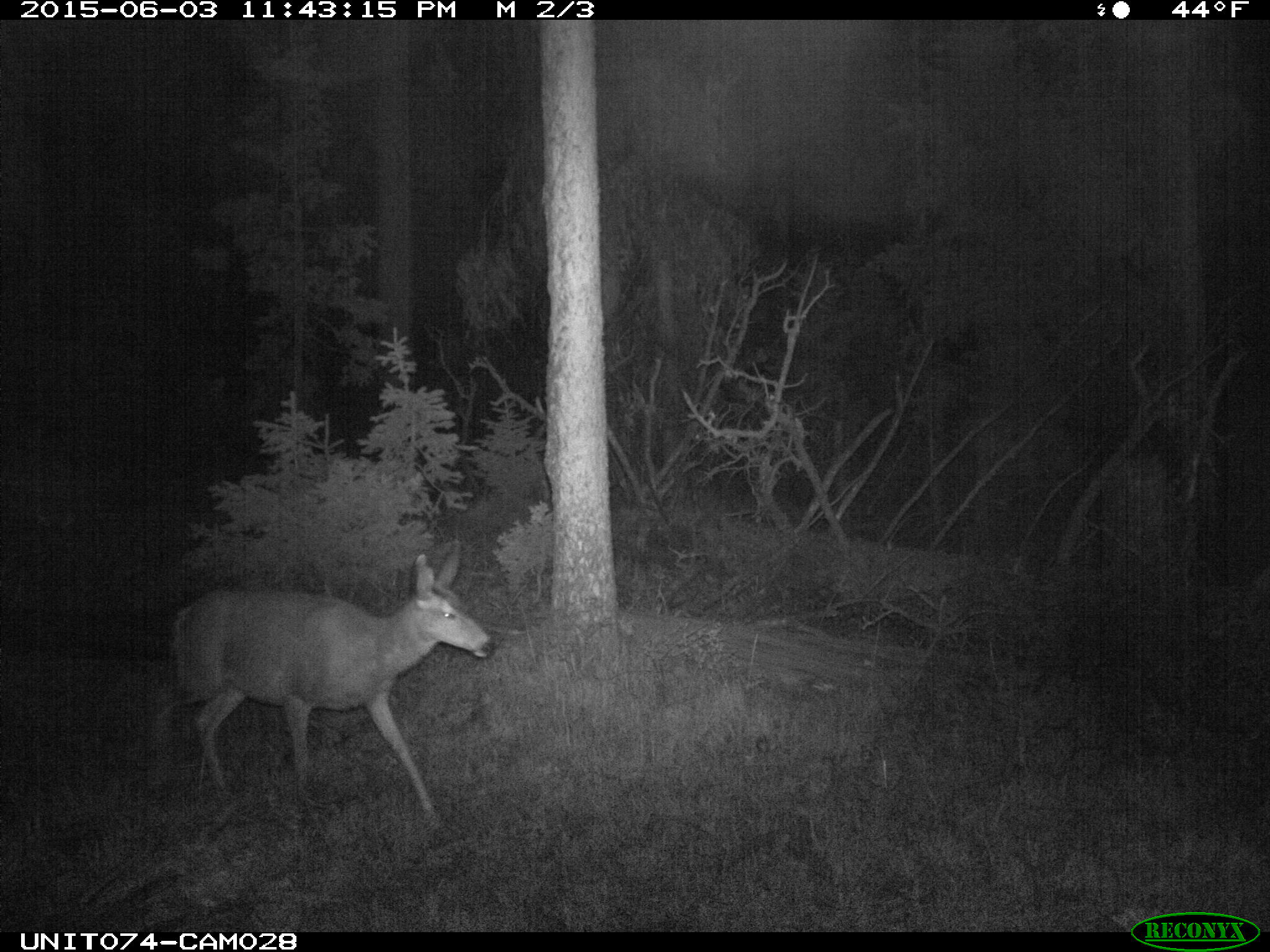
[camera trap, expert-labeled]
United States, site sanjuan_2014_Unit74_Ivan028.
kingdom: Animalia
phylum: Chordata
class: Mammalia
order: Artiodactyla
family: Cervidae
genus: Odocoileus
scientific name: Odocoileus hemionus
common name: mule deer